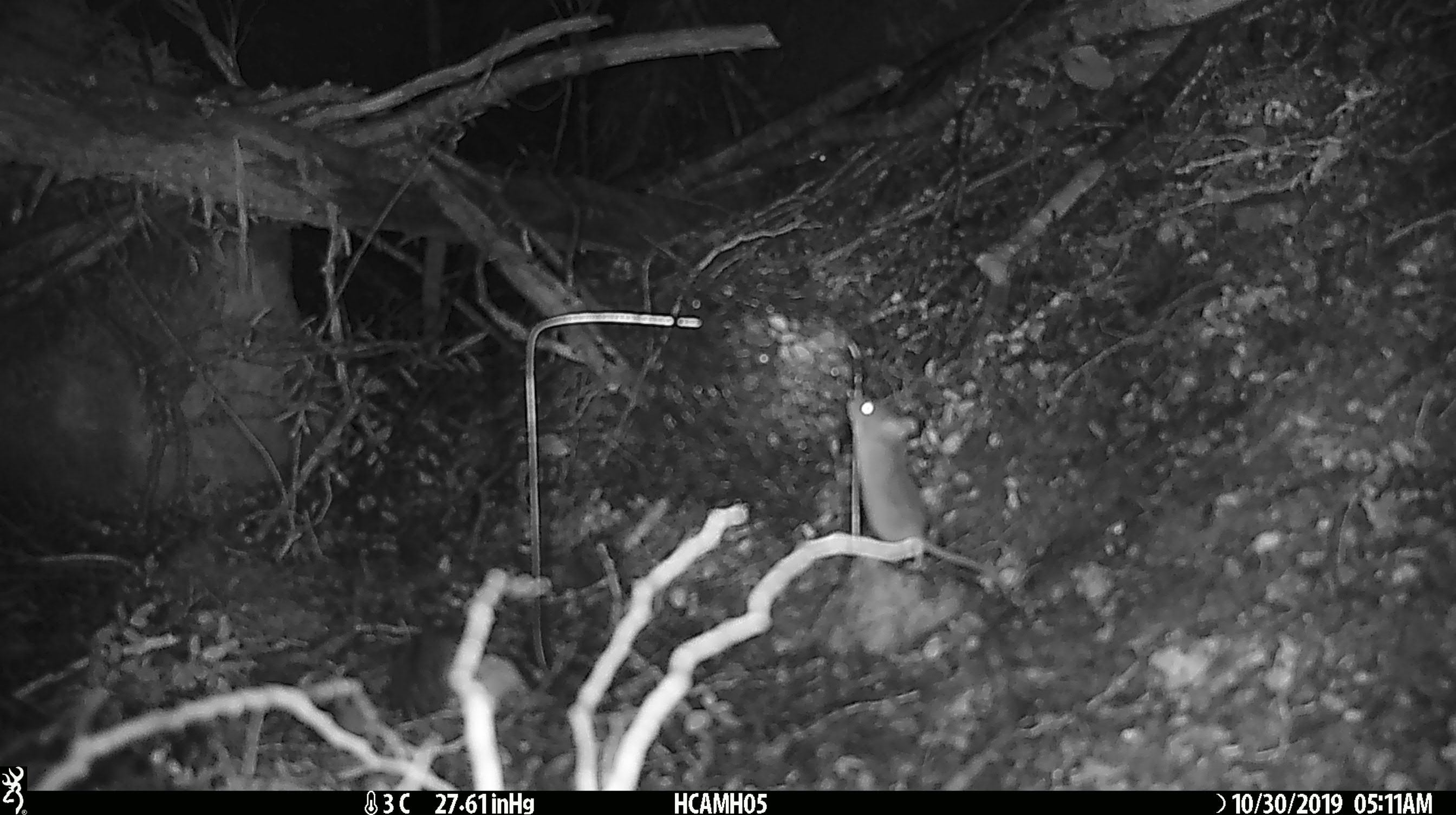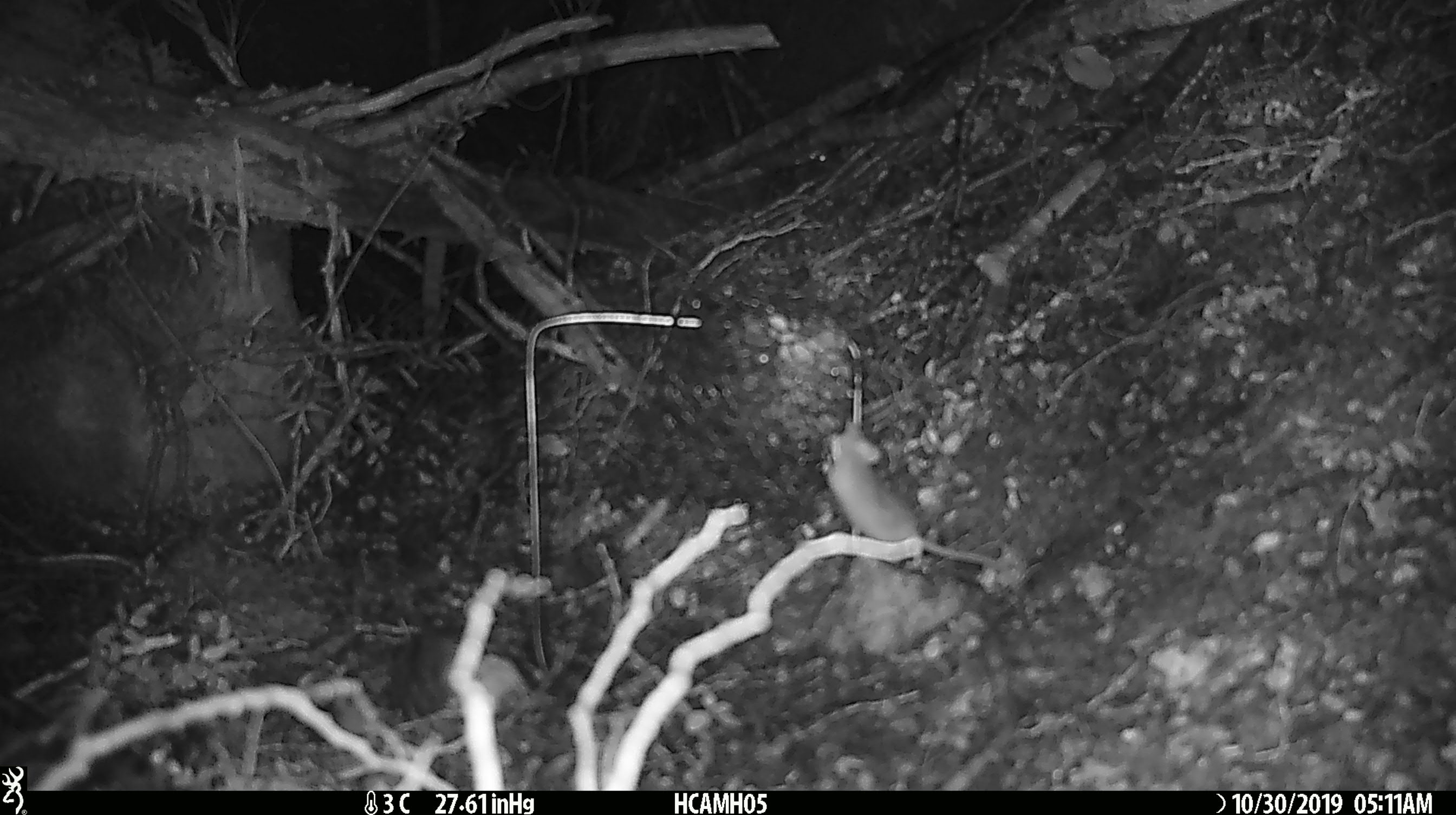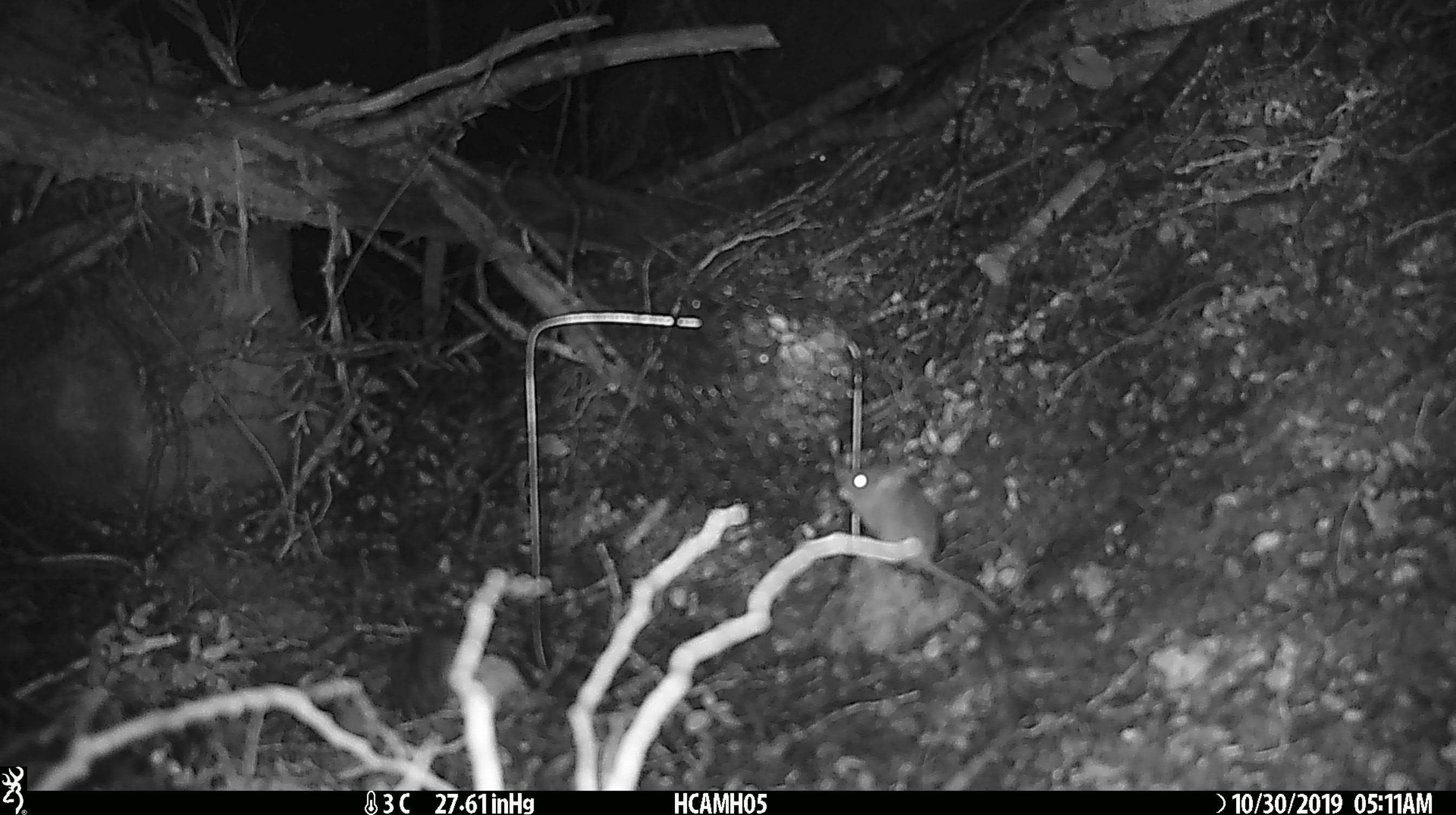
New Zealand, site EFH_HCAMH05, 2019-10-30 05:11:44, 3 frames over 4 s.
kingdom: Animalia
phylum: Chordata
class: Mammalia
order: Rodentia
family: Muridae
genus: Mus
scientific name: Mus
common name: mouse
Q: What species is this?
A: Mouse (Mus).